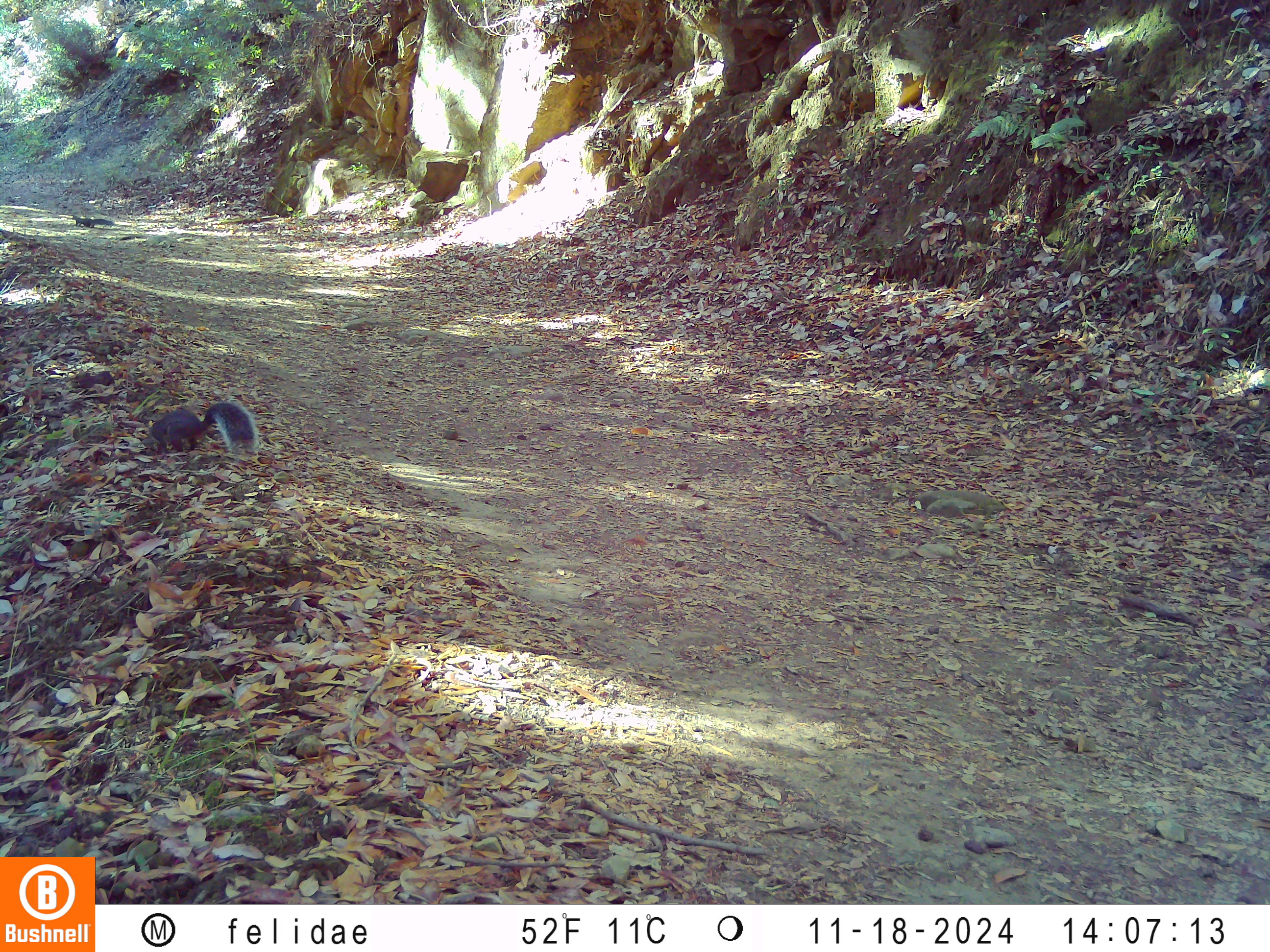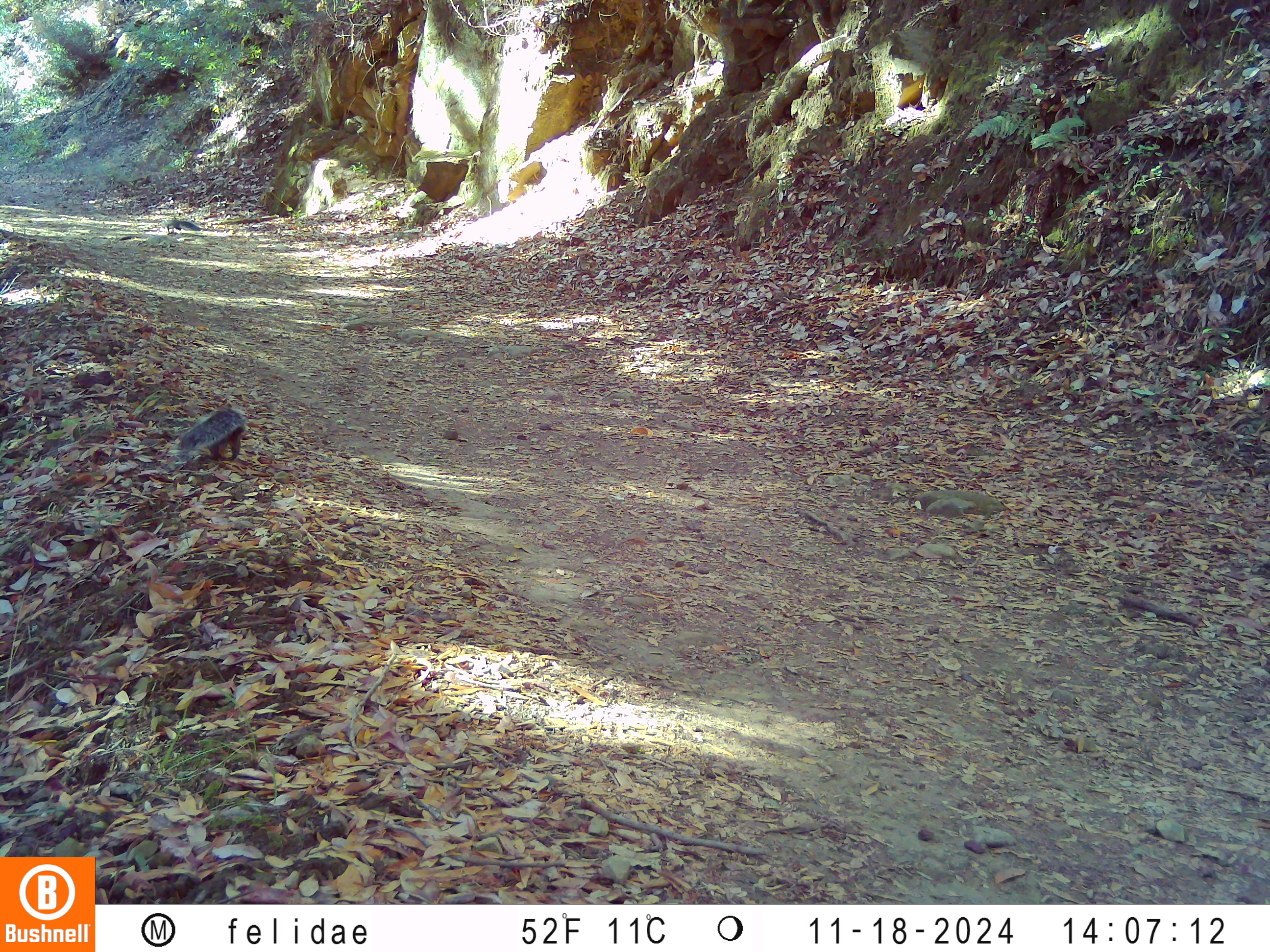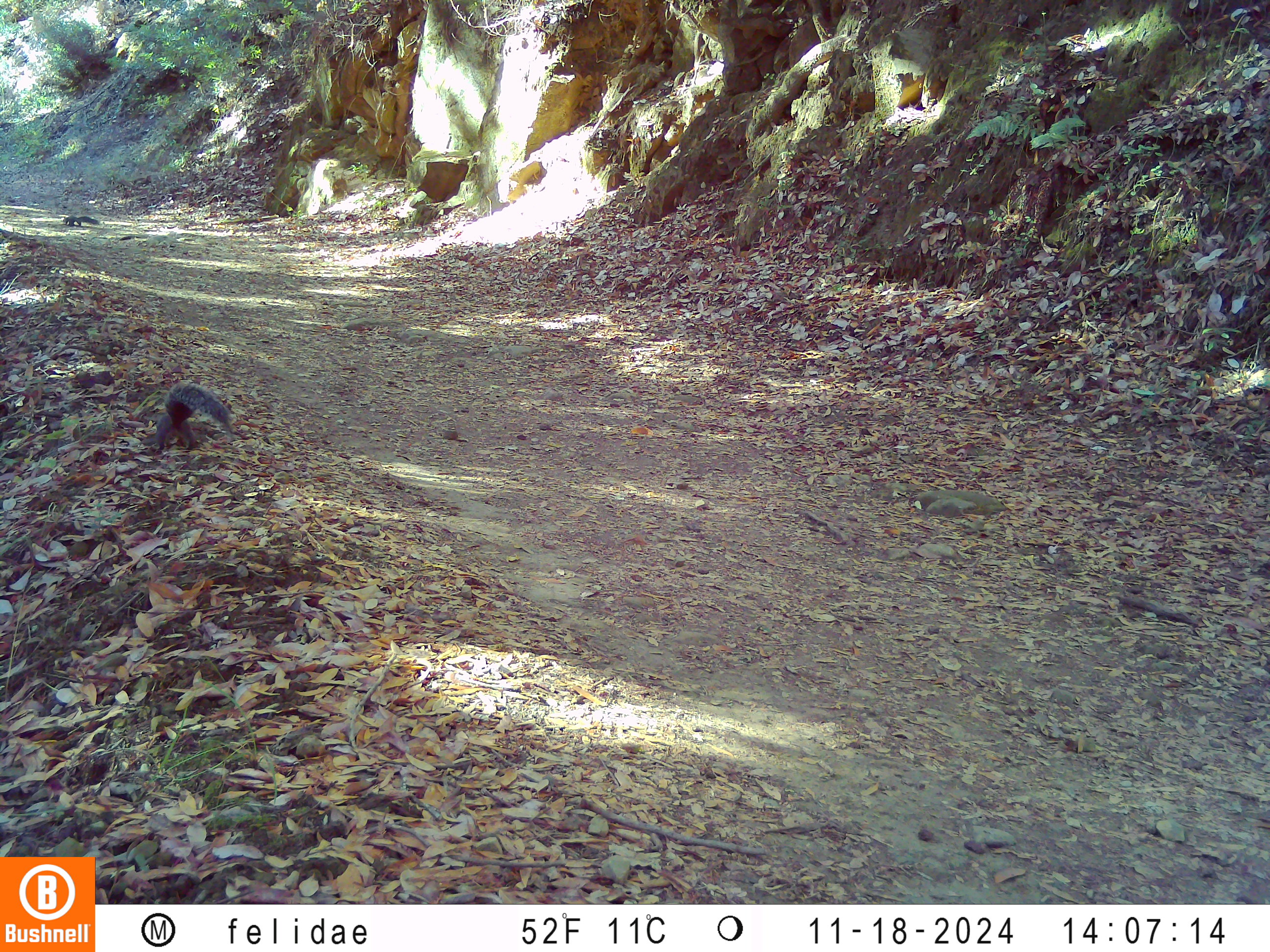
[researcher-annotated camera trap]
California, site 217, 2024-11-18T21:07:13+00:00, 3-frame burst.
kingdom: Animalia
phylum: Chordata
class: Mammalia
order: Rodentia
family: Sciuridae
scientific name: Sciuridae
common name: squirrel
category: unknown squirrel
Unknown squirrel (squirrel) (Sciuridae).